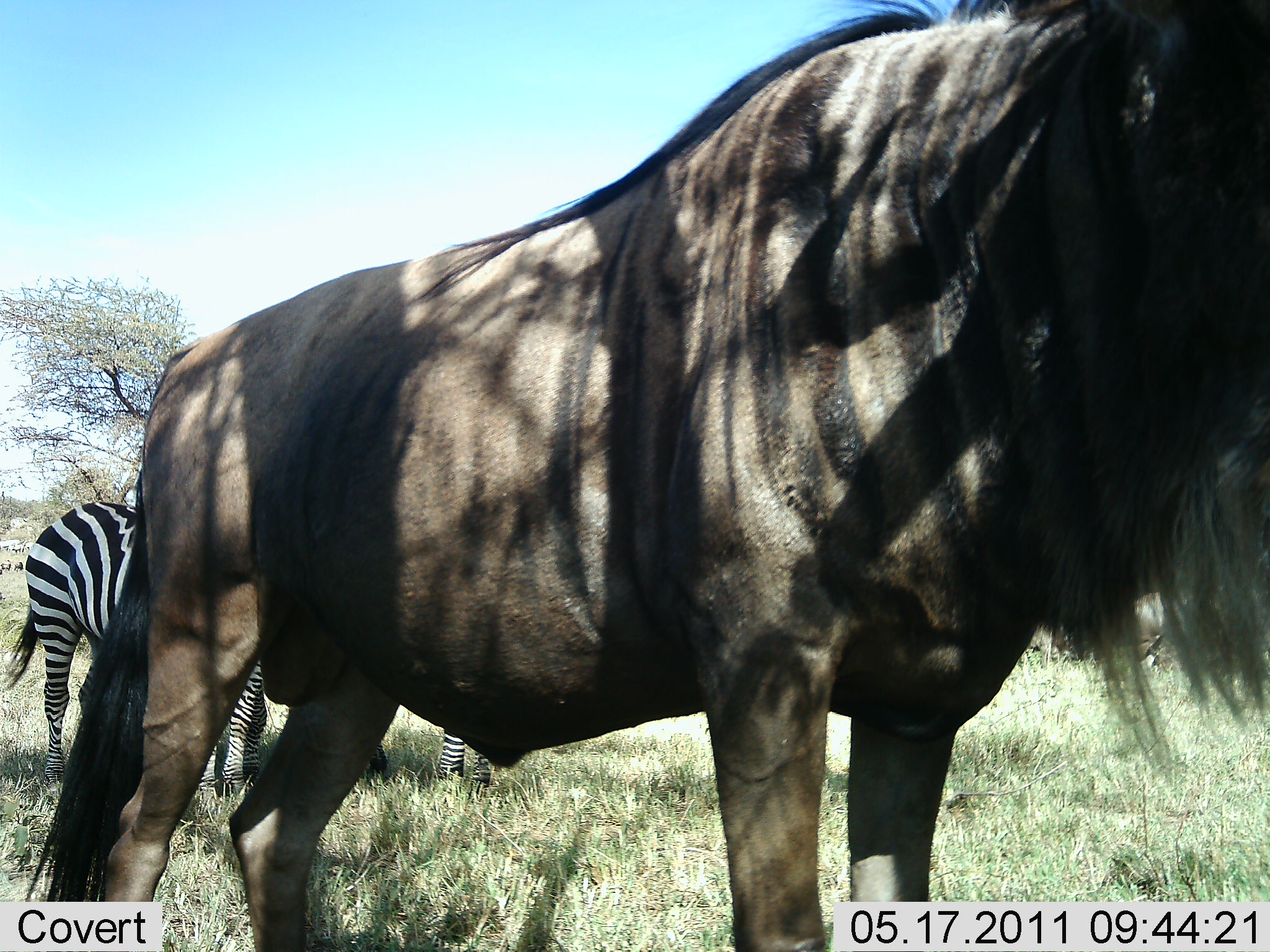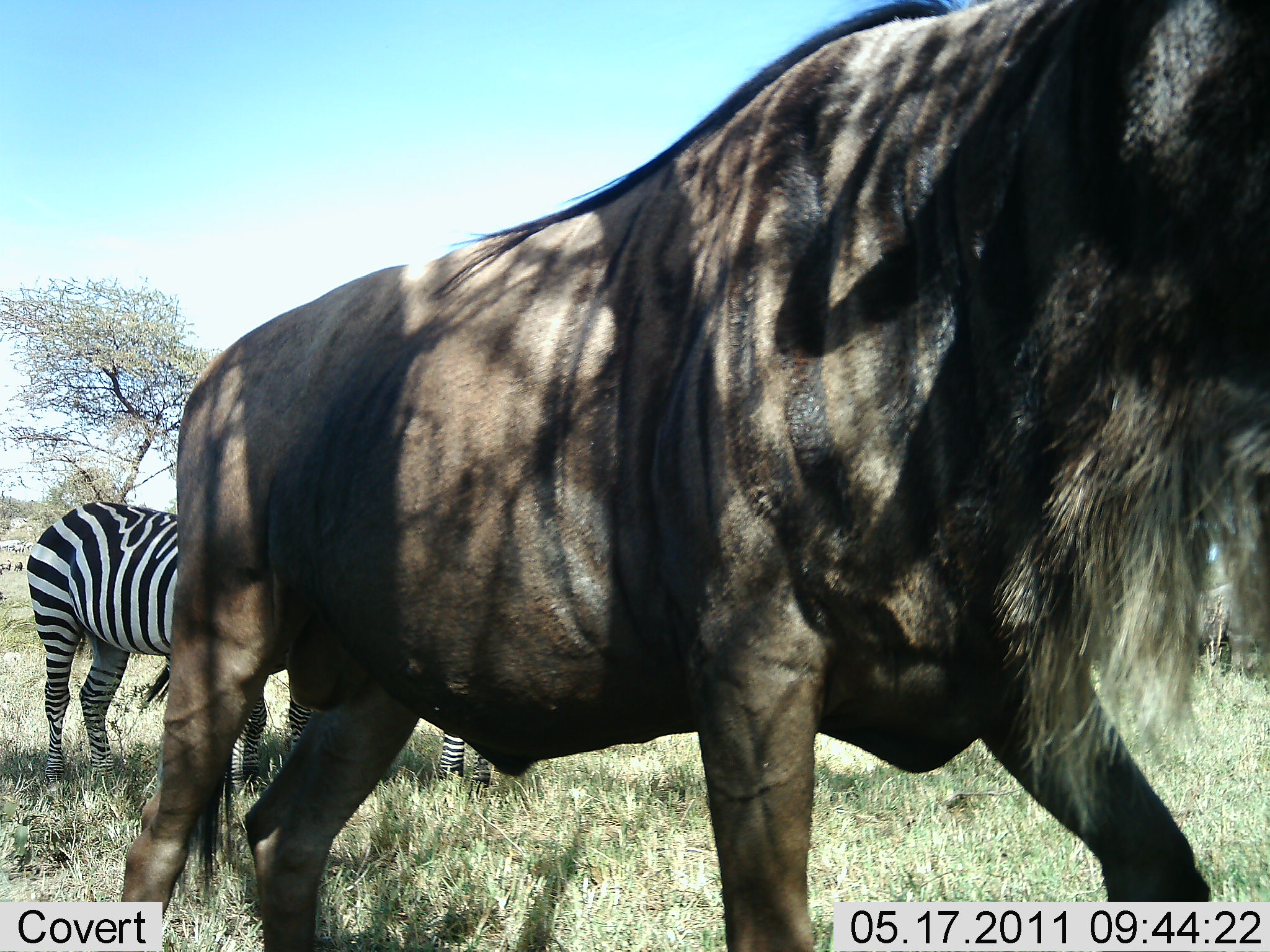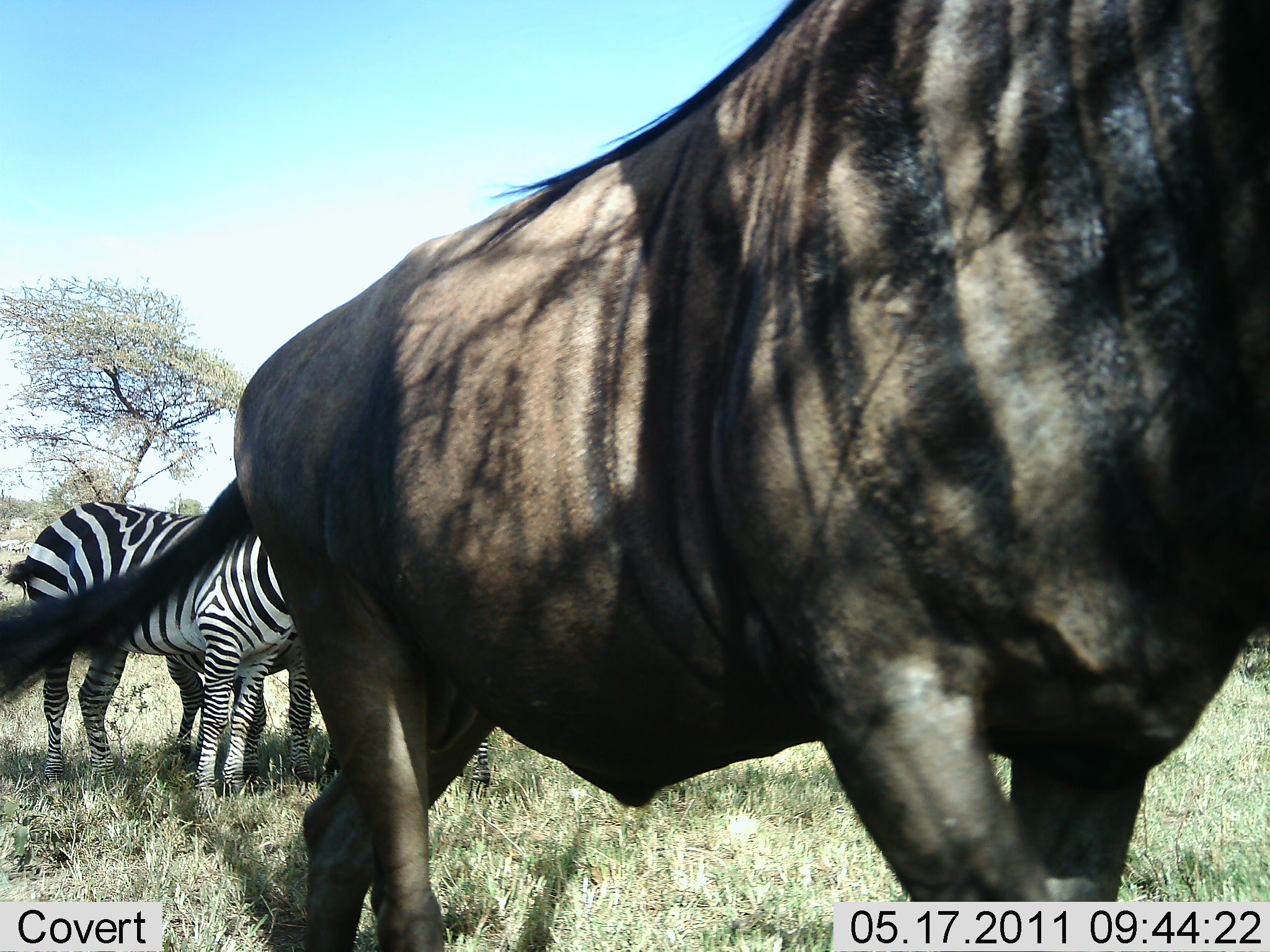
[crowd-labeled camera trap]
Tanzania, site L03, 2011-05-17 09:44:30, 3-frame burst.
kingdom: Animalia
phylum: Chordata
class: Mammalia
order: Artiodactyla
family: Bovidae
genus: Connochaetes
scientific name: Connochaetes taurinus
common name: blue wildebeest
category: wildebeest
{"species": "wildebeest (blue wildebeest) (Connochaetes taurinus)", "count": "1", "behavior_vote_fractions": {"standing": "8%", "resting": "0%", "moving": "92%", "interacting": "0%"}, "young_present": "0%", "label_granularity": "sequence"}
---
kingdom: Animalia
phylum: Chordata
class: Mammalia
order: Perissodactyla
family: Equidae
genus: Equus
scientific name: Equus quagga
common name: plains zebra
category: zebra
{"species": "zebra (plains zebra) (Equus quagga)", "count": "2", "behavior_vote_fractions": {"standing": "100%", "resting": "0%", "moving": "0%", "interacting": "0%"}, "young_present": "7%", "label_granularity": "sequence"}